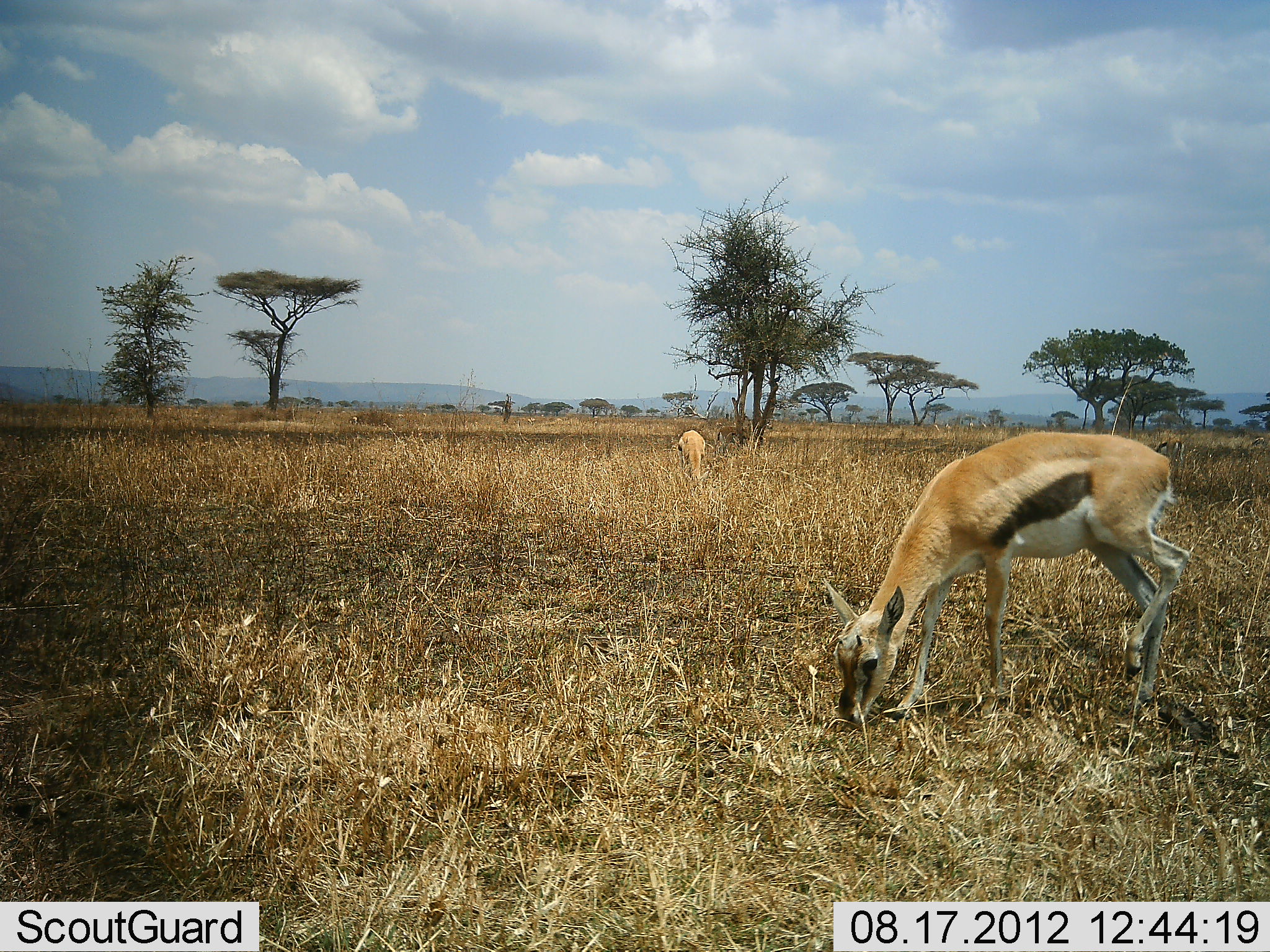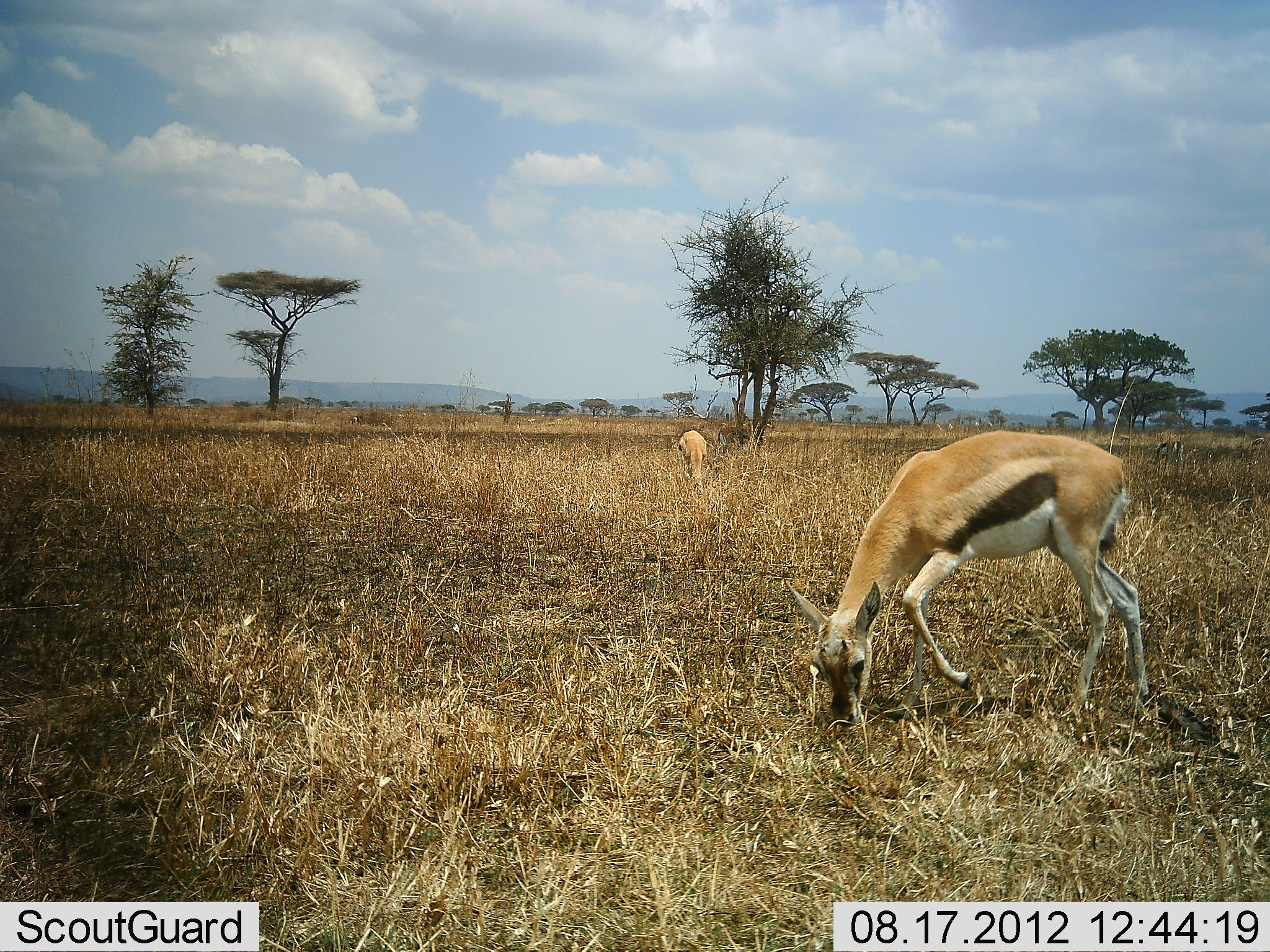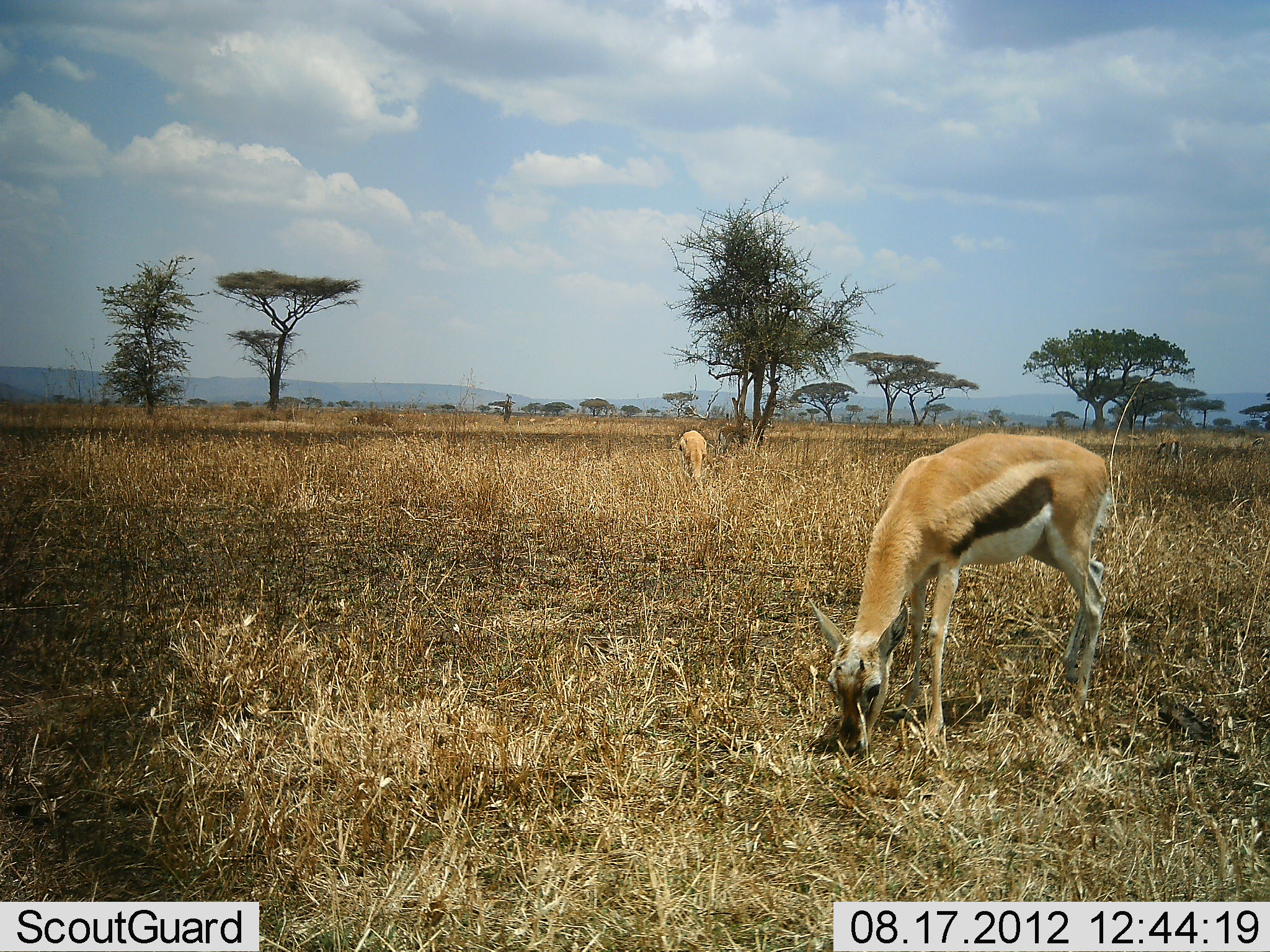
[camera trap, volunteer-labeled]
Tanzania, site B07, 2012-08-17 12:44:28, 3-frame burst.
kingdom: Animalia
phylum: Chordata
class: Mammalia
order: Artiodactyla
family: Bovidae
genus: Eudorcas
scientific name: Eudorcas thomsonii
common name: thomson's gazelle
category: gazellethomsons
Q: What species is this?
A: Gazellethomsons (thomson's gazelle) (Eudorcas thomsonii).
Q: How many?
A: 2.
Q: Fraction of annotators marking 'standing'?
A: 30%.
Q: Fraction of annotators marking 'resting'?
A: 0%.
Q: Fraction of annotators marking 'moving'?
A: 20%.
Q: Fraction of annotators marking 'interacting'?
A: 0%.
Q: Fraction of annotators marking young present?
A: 0%.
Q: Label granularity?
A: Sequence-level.